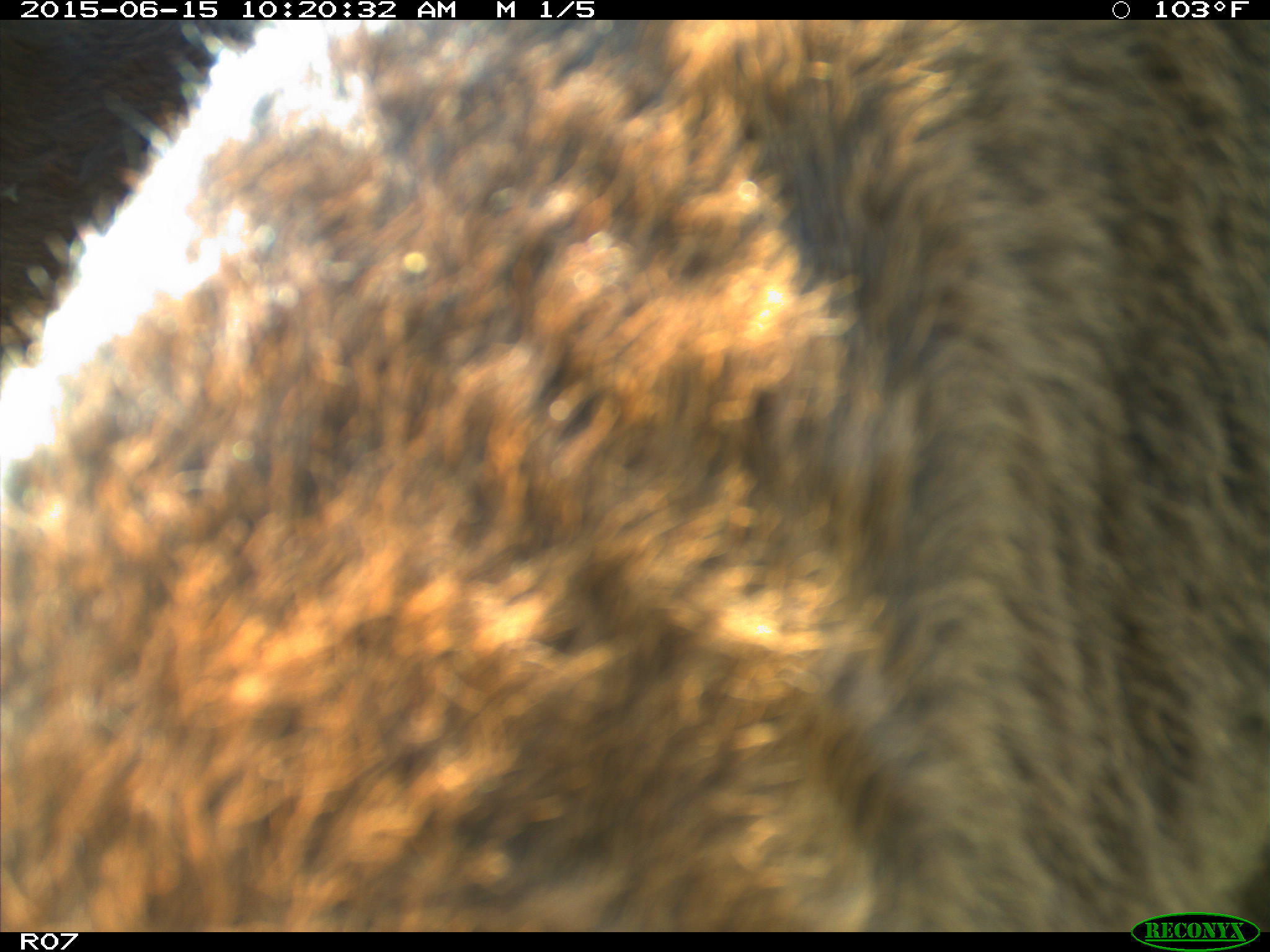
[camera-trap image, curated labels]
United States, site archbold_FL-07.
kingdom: Animalia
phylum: Chordata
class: Mammalia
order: Artiodactyla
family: Bovidae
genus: Bos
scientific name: Bos taurus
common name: domestic cow